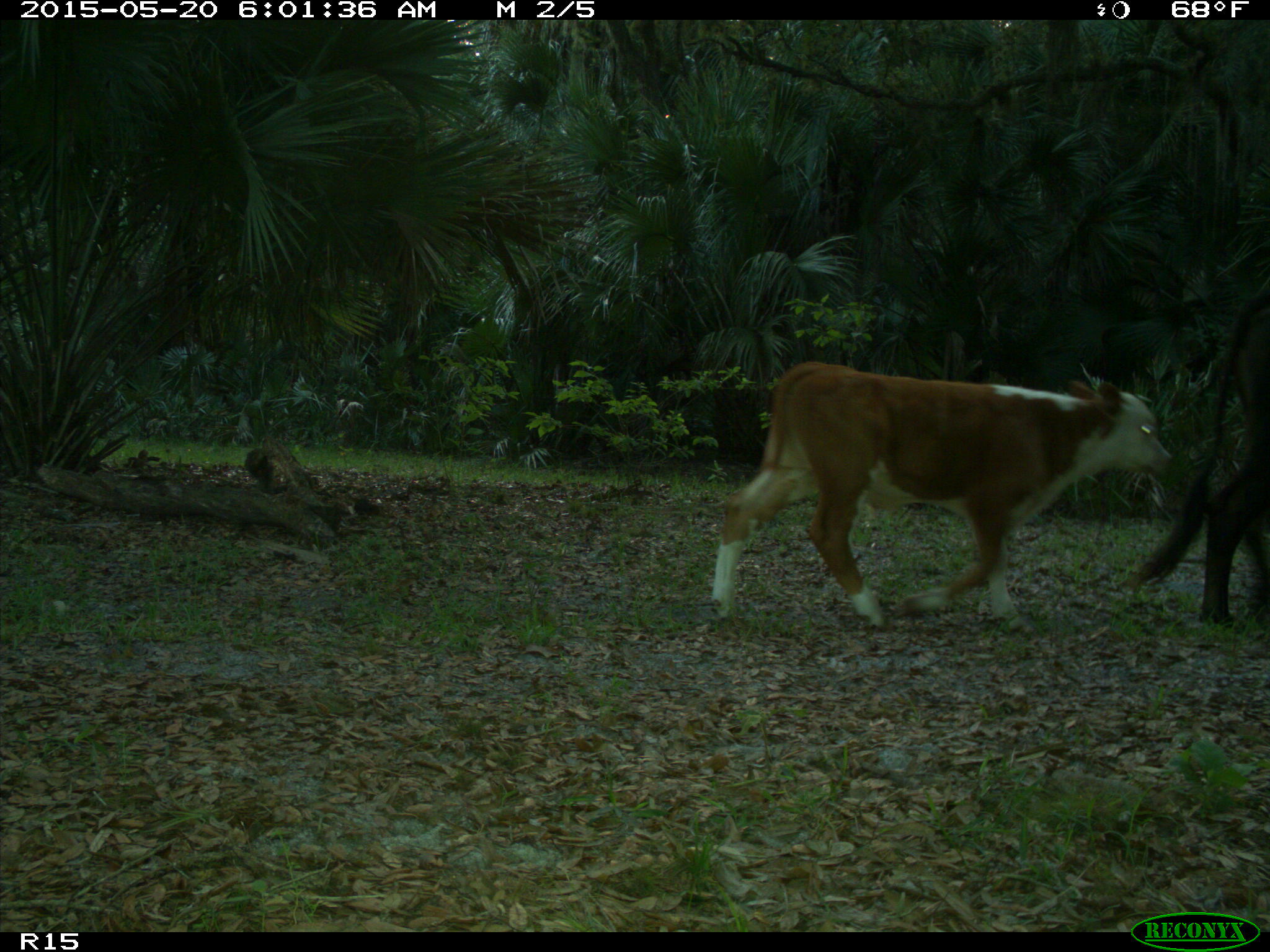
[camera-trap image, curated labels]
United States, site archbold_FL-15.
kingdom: Animalia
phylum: Chordata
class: Mammalia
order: Artiodactyla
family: Bovidae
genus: Bos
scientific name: Bos taurus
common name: domestic cow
Bos taurus (domestic cow).